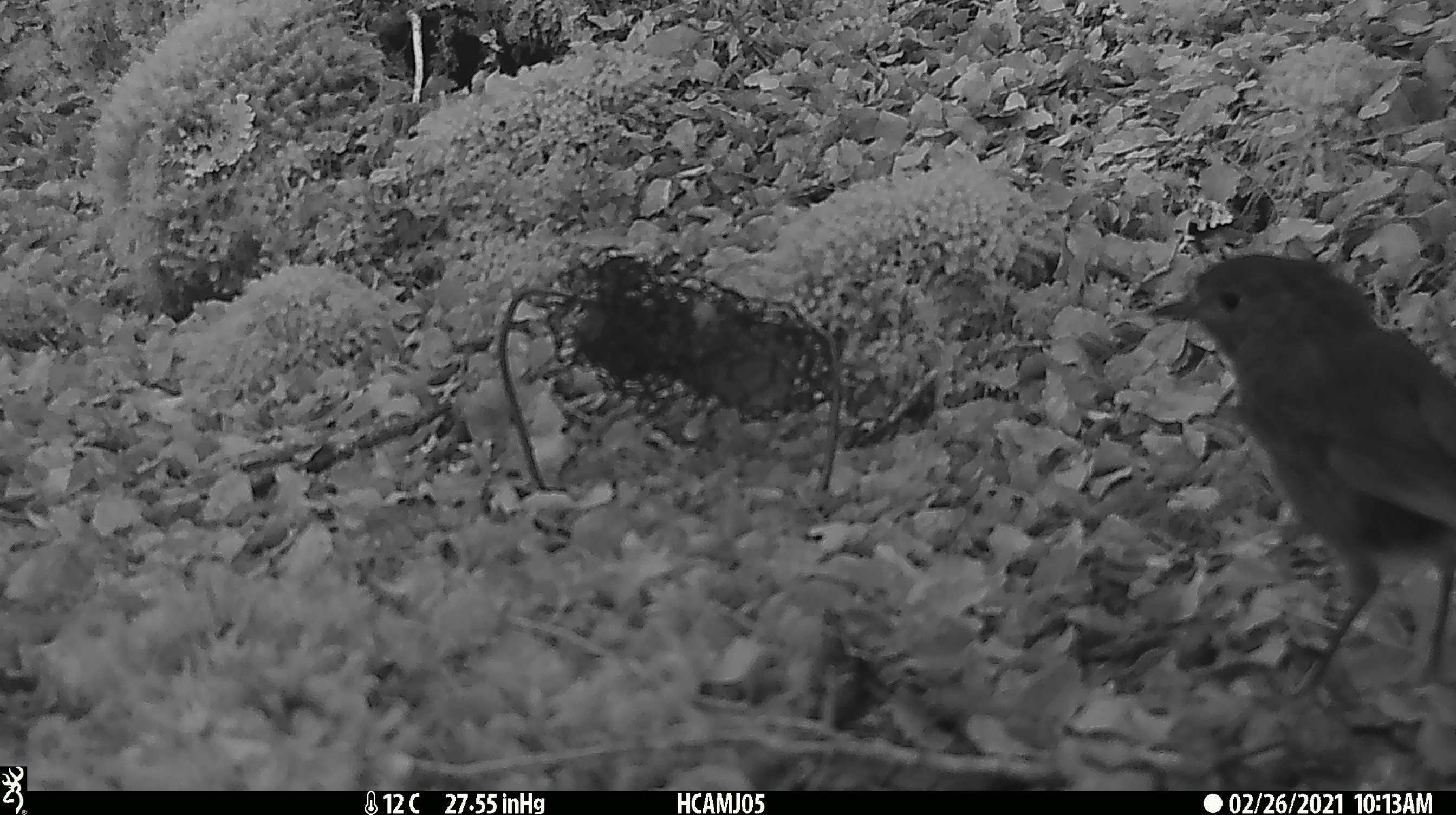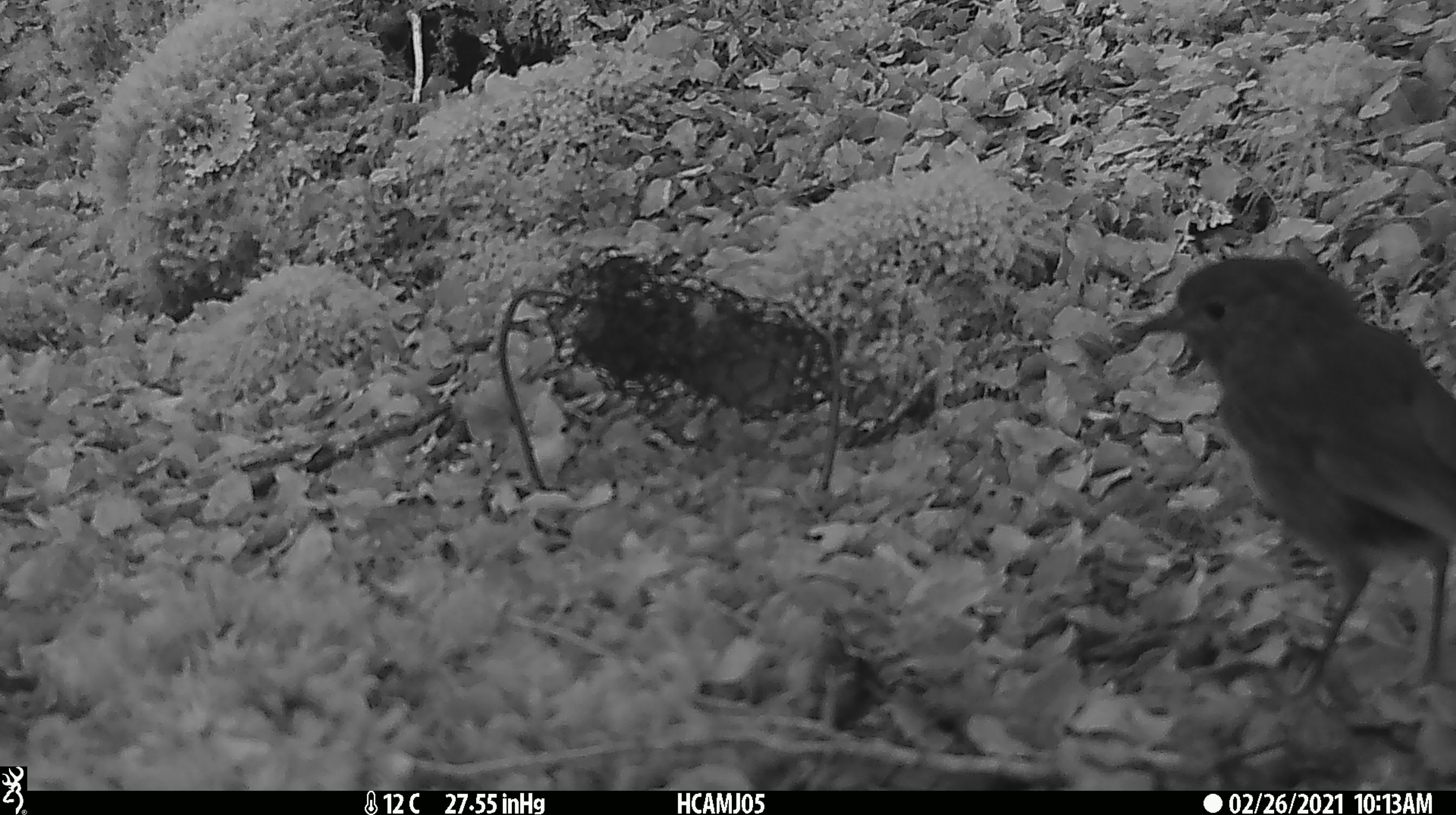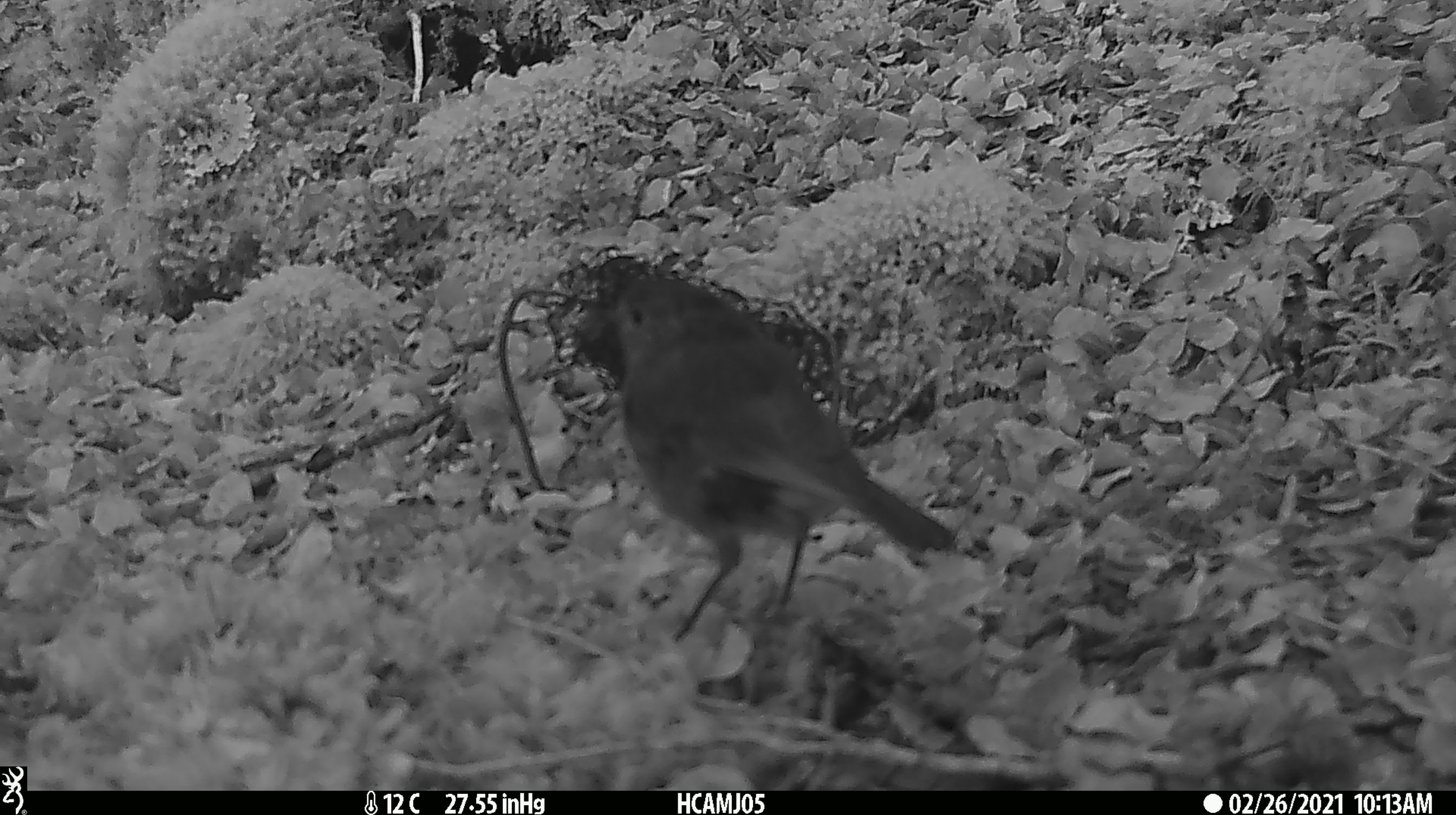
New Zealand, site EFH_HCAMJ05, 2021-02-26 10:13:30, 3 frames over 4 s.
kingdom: Animalia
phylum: Chordata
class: Aves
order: Passeriformes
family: Petroicidae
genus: Petroica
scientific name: Petroica australis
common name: new zealand robin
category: robin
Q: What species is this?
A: Robin (new zealand robin) (Petroica australis).